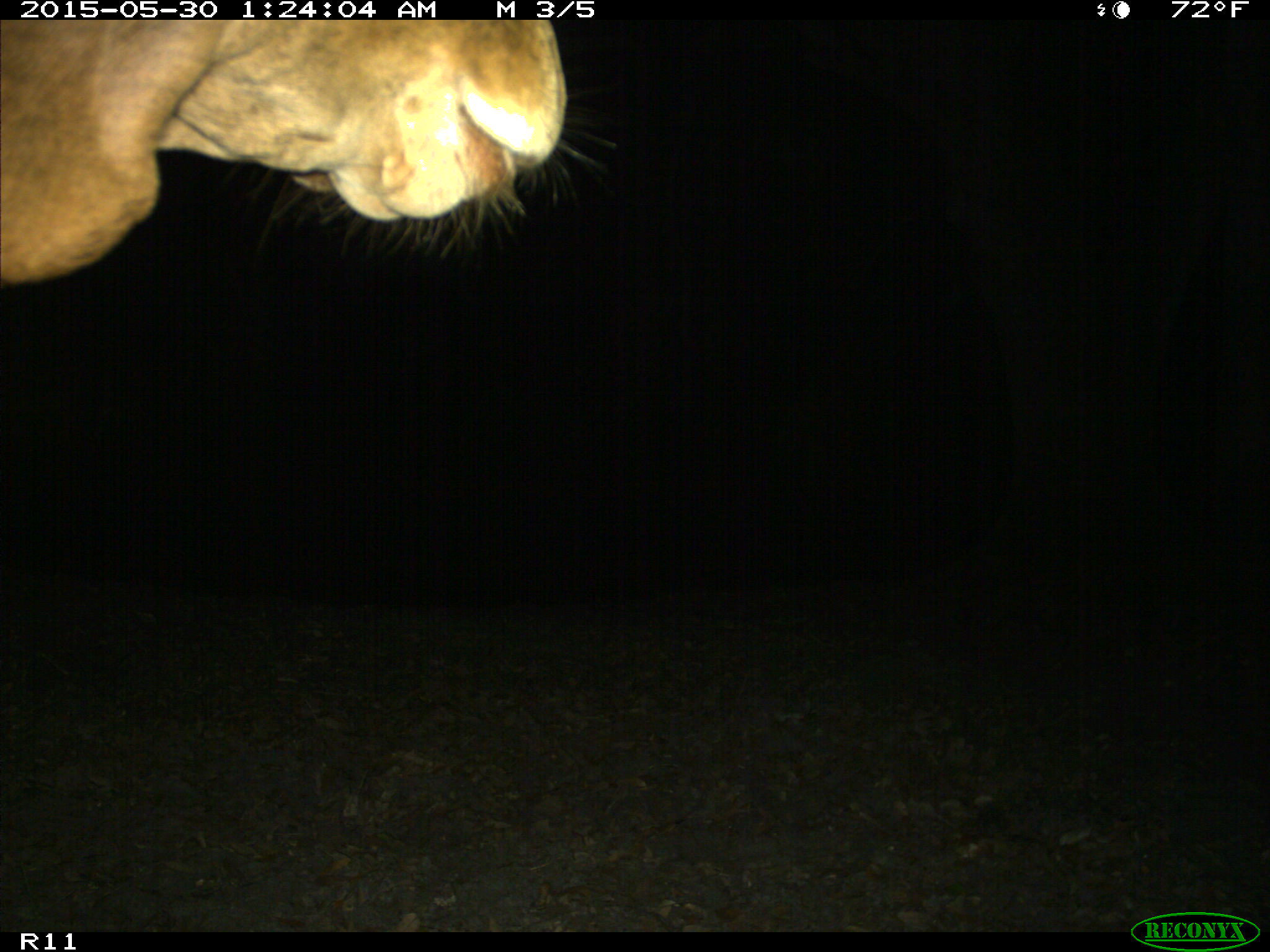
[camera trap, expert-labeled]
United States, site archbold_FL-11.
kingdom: Animalia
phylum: Chordata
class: Mammalia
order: Artiodactyla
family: Bovidae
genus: Bos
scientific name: Bos taurus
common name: domestic cow